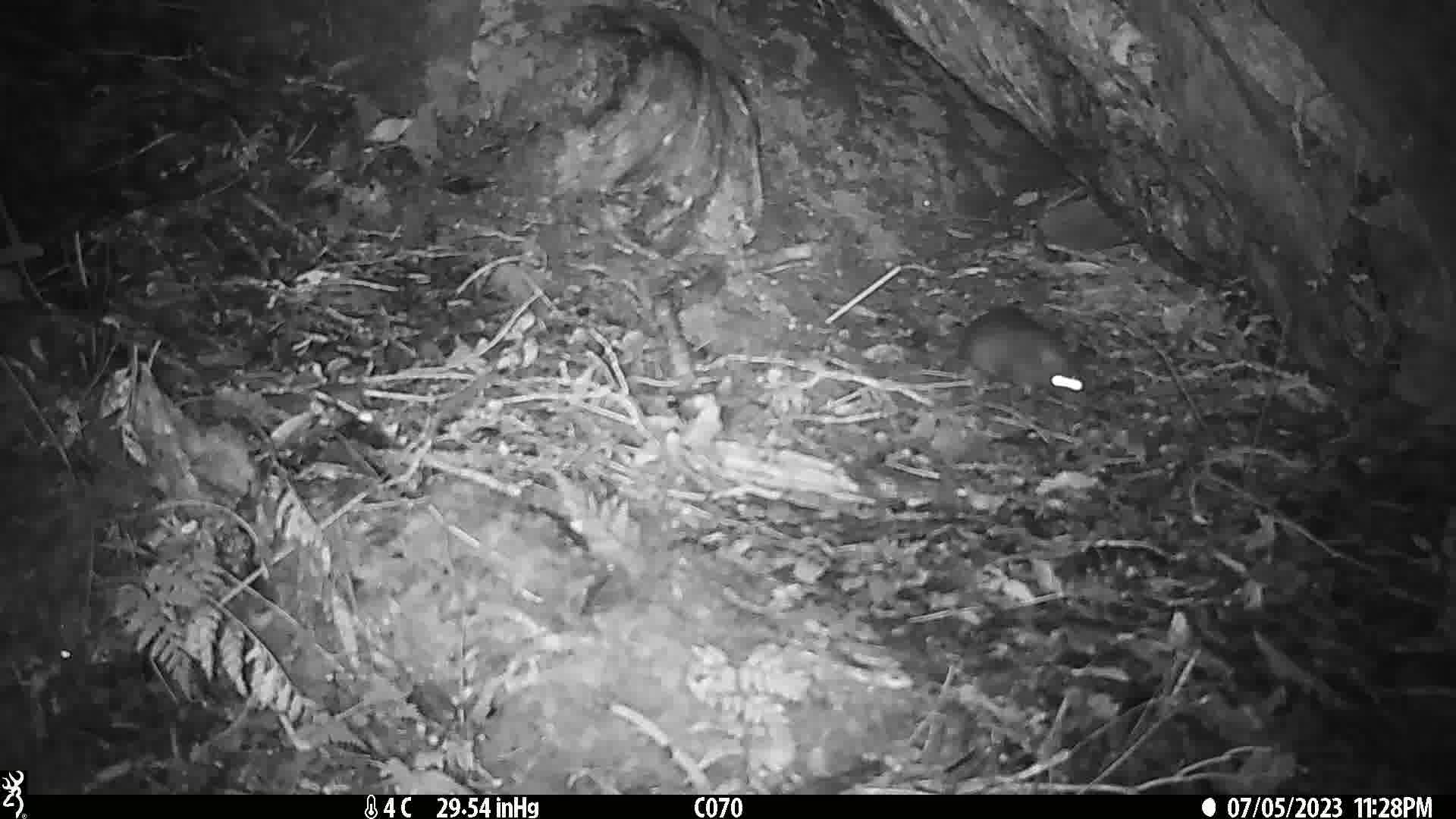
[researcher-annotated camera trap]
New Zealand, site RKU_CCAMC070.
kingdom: Animalia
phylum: Chordata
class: Mammalia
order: Rodentia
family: Muridae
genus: Rattus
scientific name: Rattus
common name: rat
Rat (Rattus).